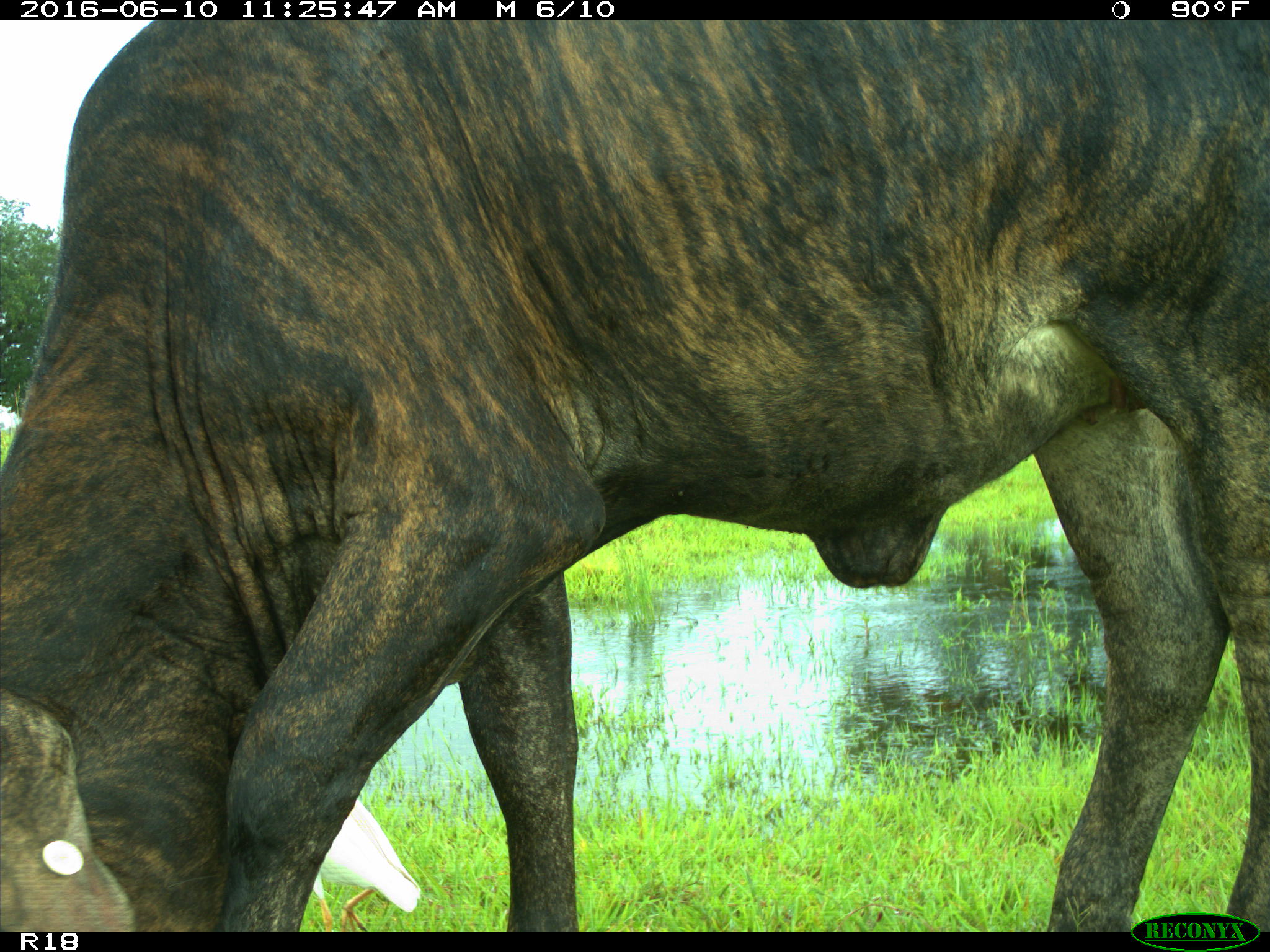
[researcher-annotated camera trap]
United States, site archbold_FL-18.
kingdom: Animalia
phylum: Chordata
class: Mammalia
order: Artiodactyla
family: Bovidae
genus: Bos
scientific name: Bos taurus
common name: domestic cow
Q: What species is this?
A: Bos taurus (domestic cow).